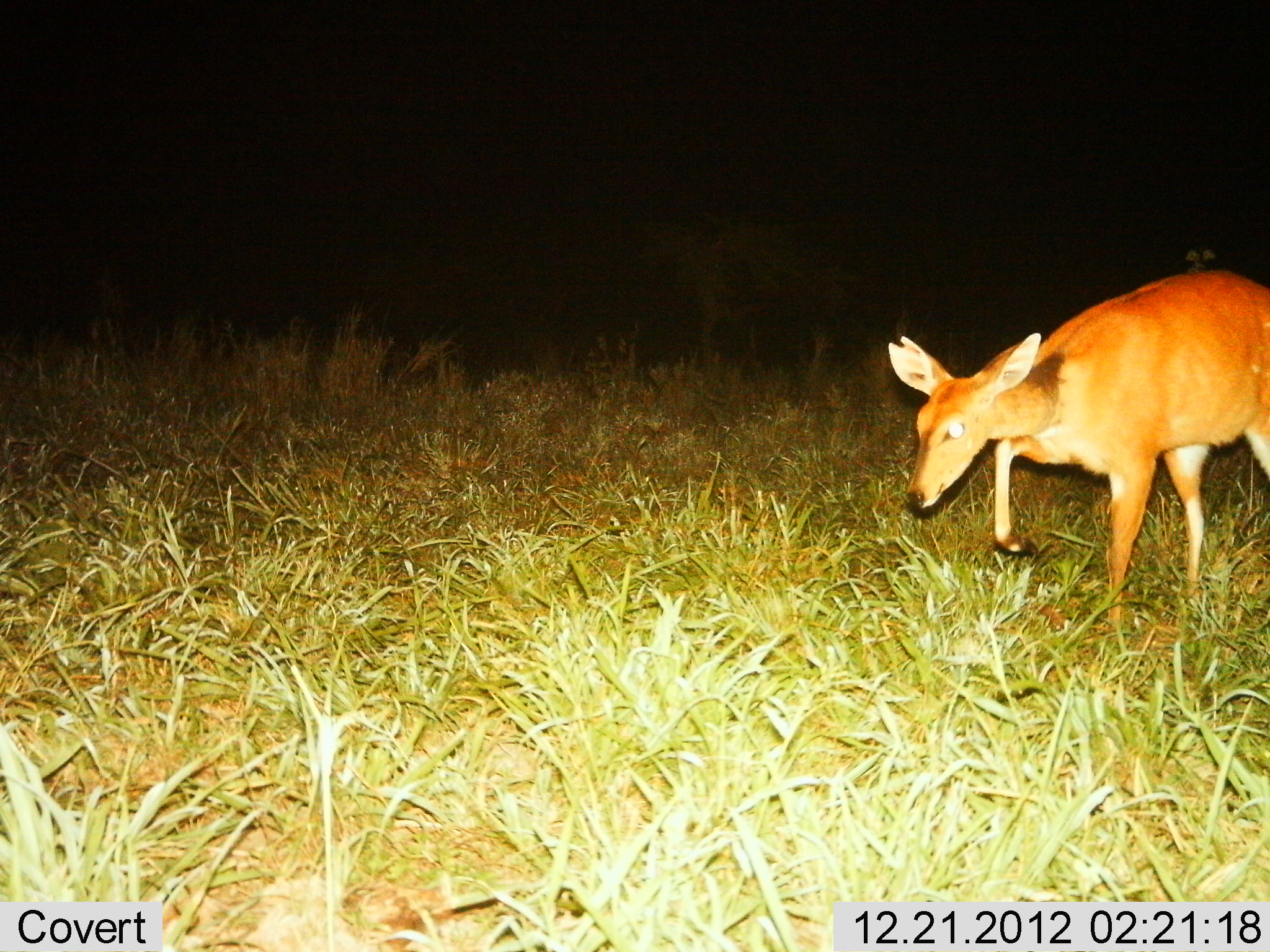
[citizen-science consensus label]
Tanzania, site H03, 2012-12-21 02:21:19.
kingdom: Animalia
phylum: Chordata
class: Mammalia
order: Artiodactyla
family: Bovidae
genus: Redunca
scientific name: Redunca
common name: reedbuck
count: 1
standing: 12%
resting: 0%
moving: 88%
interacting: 0%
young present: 0%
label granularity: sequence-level